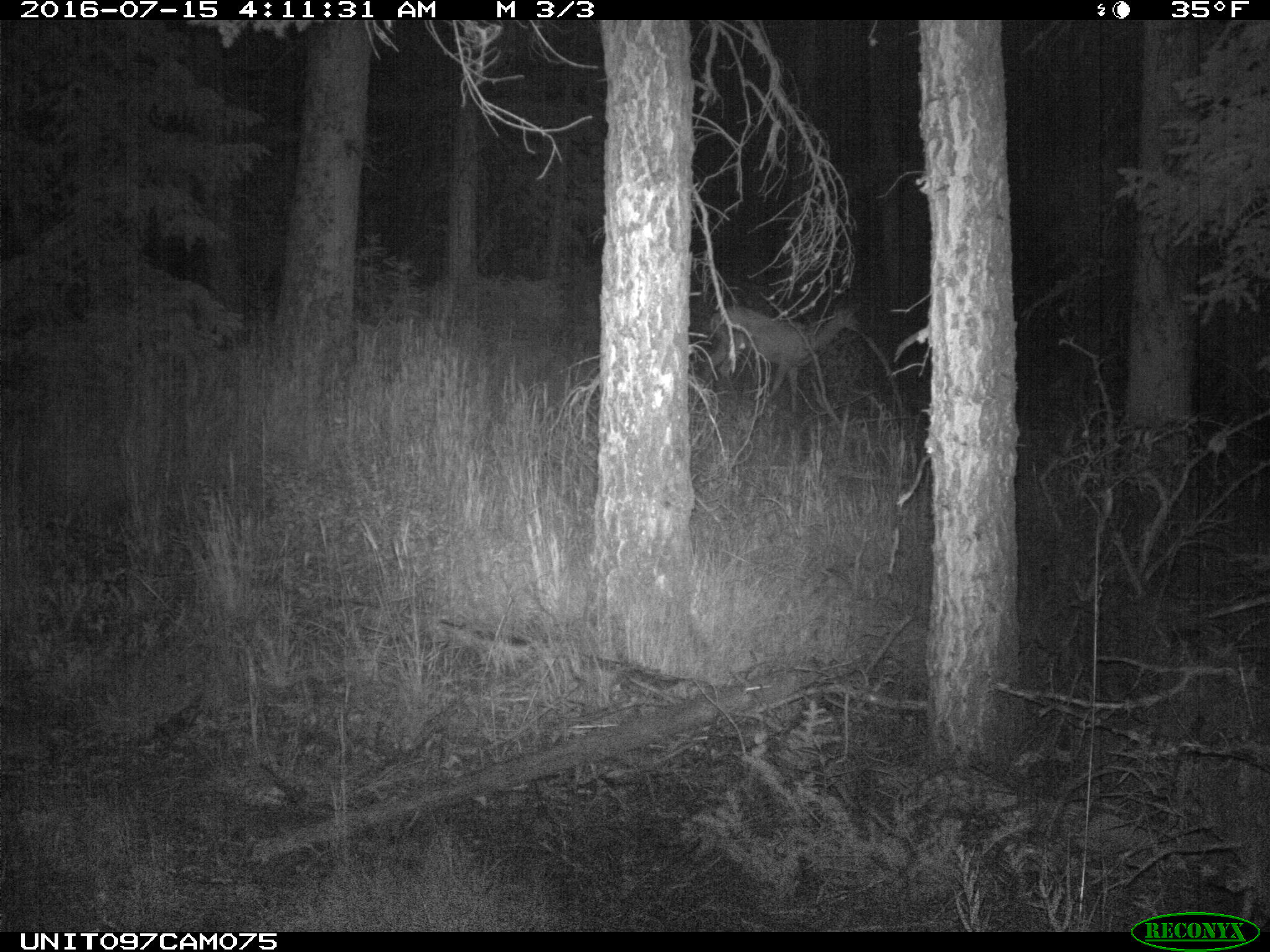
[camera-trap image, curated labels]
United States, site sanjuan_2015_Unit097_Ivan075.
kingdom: Animalia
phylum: Chordata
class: Mammalia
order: Artiodactyla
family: Cervidae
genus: Odocoileus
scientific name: Odocoileus hemionus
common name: mule deer